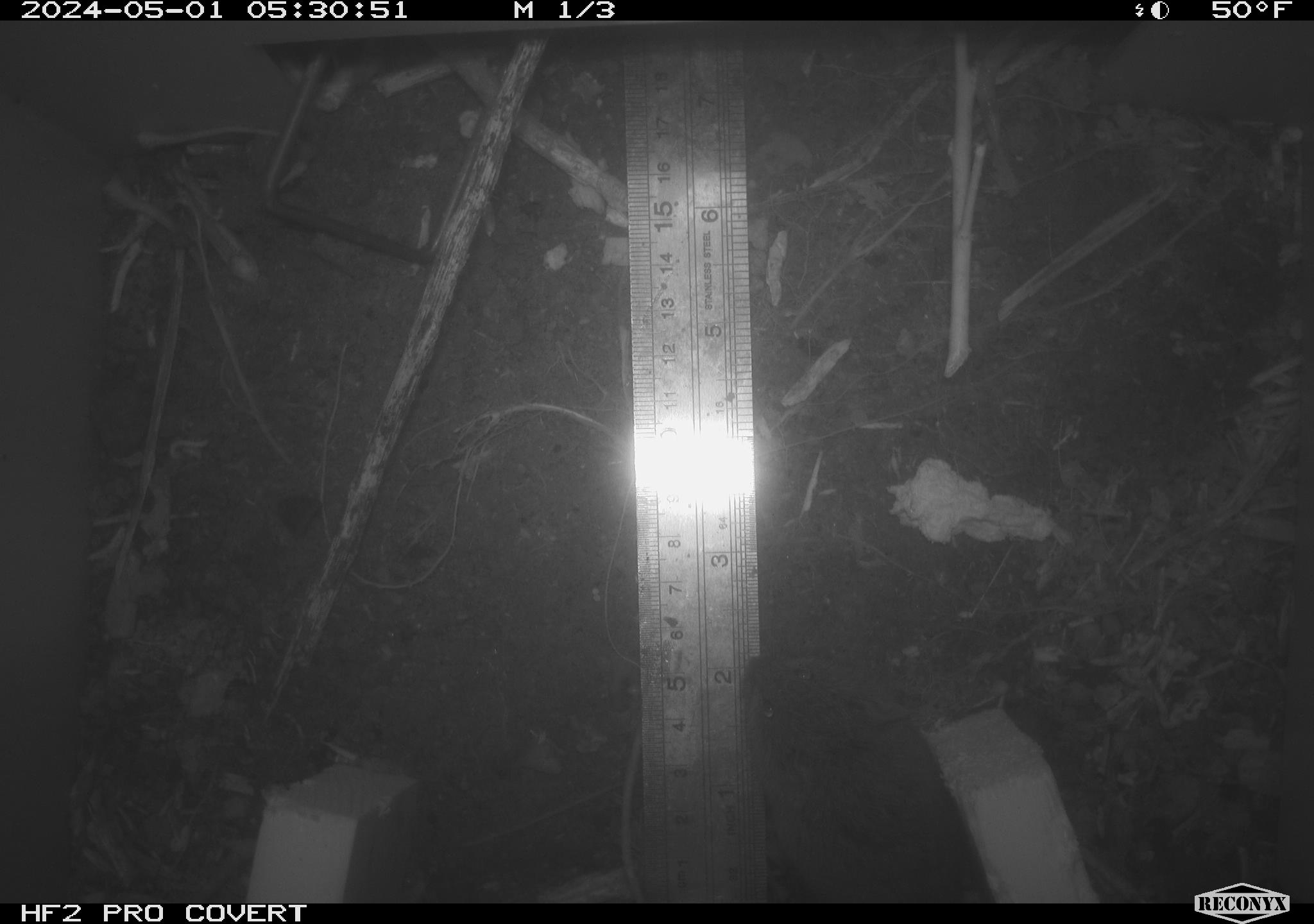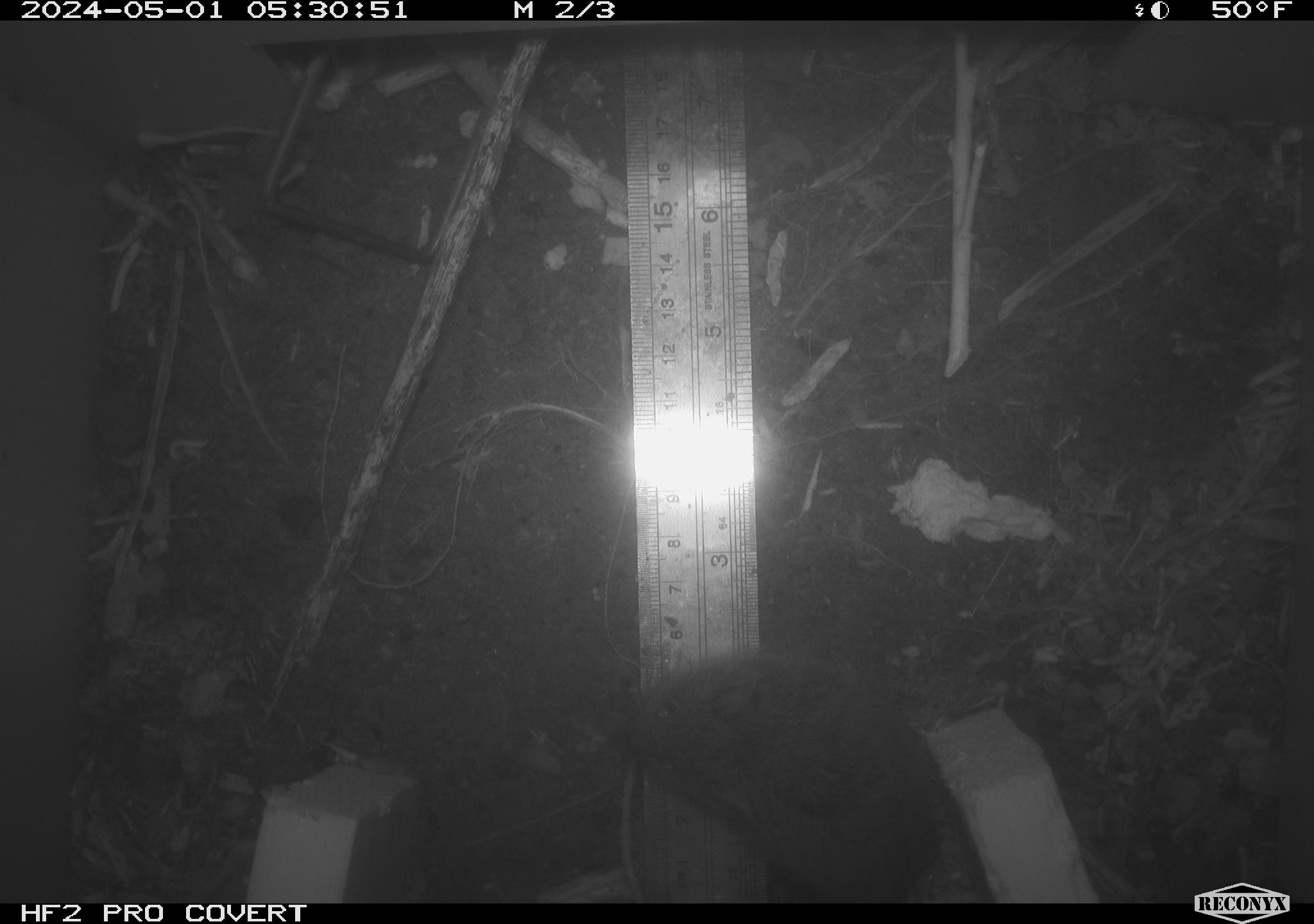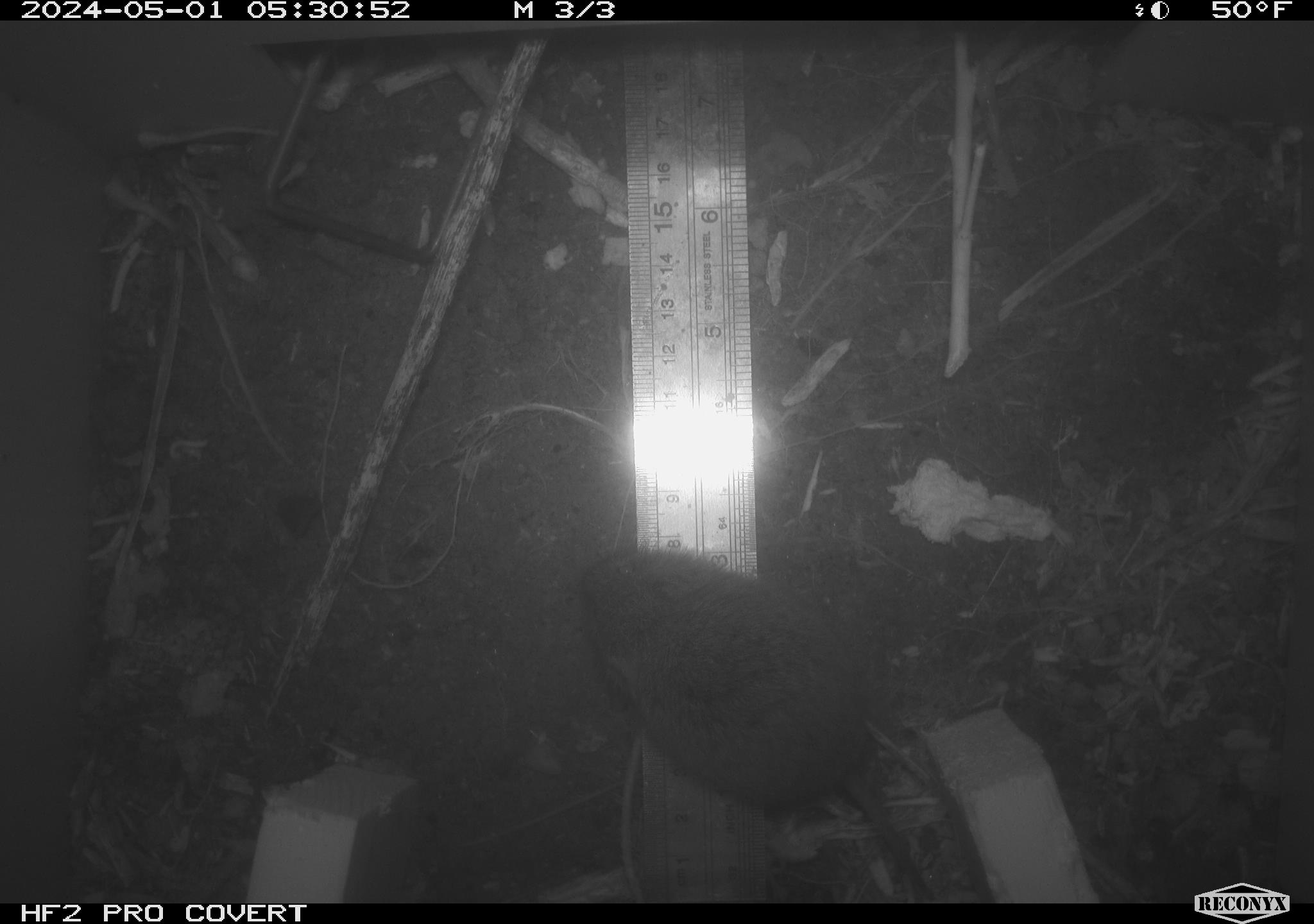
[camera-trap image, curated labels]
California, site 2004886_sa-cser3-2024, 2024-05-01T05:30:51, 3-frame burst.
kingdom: Animalia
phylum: Chordata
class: Mammalia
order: Rodentia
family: Cricetidae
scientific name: Cricetidae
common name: hamsters, voles, lemmings, and allies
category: cricetidae family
Cricetidae family (hamsters, voles, lemmings, and allies) (Cricetidae).